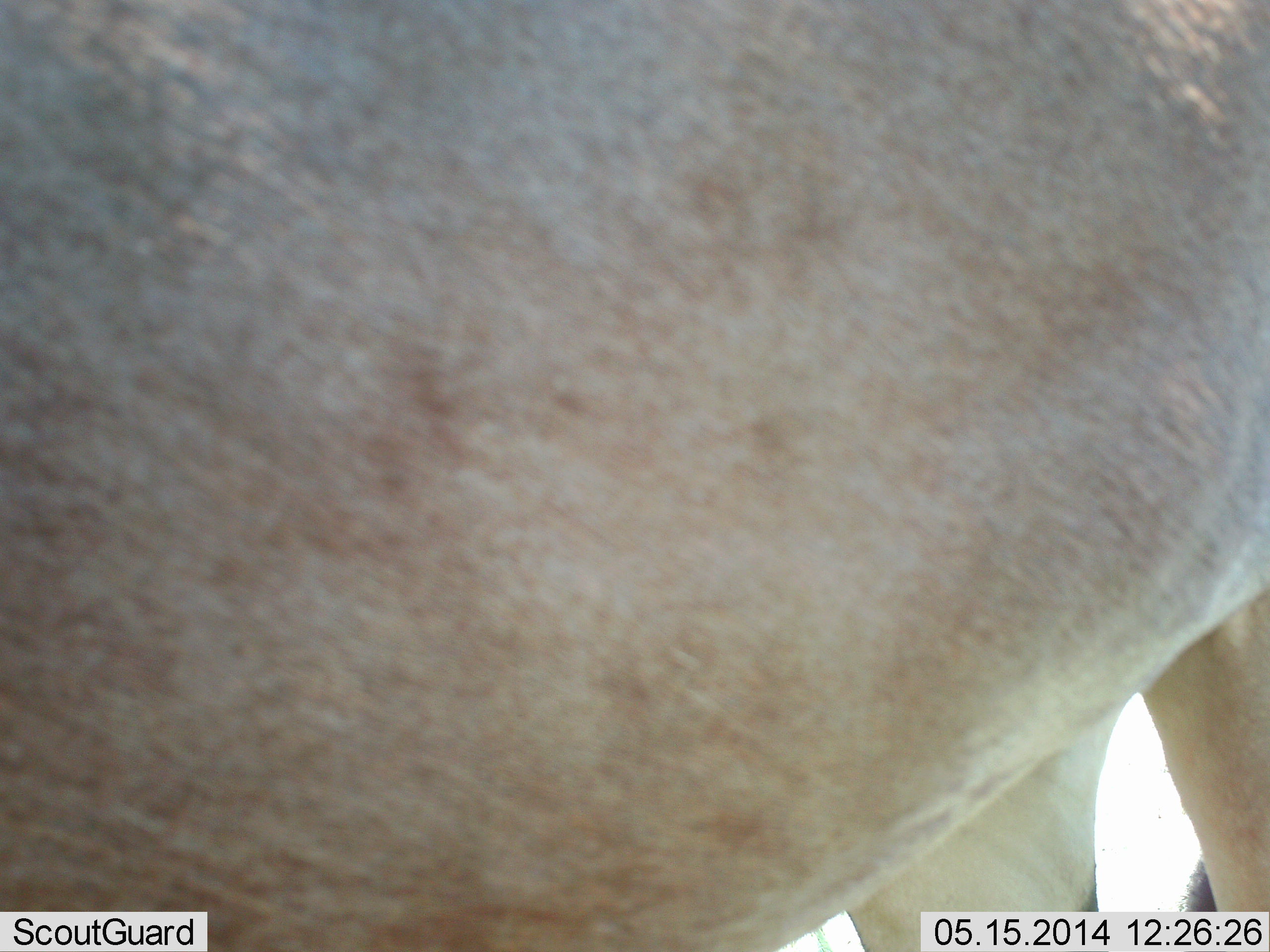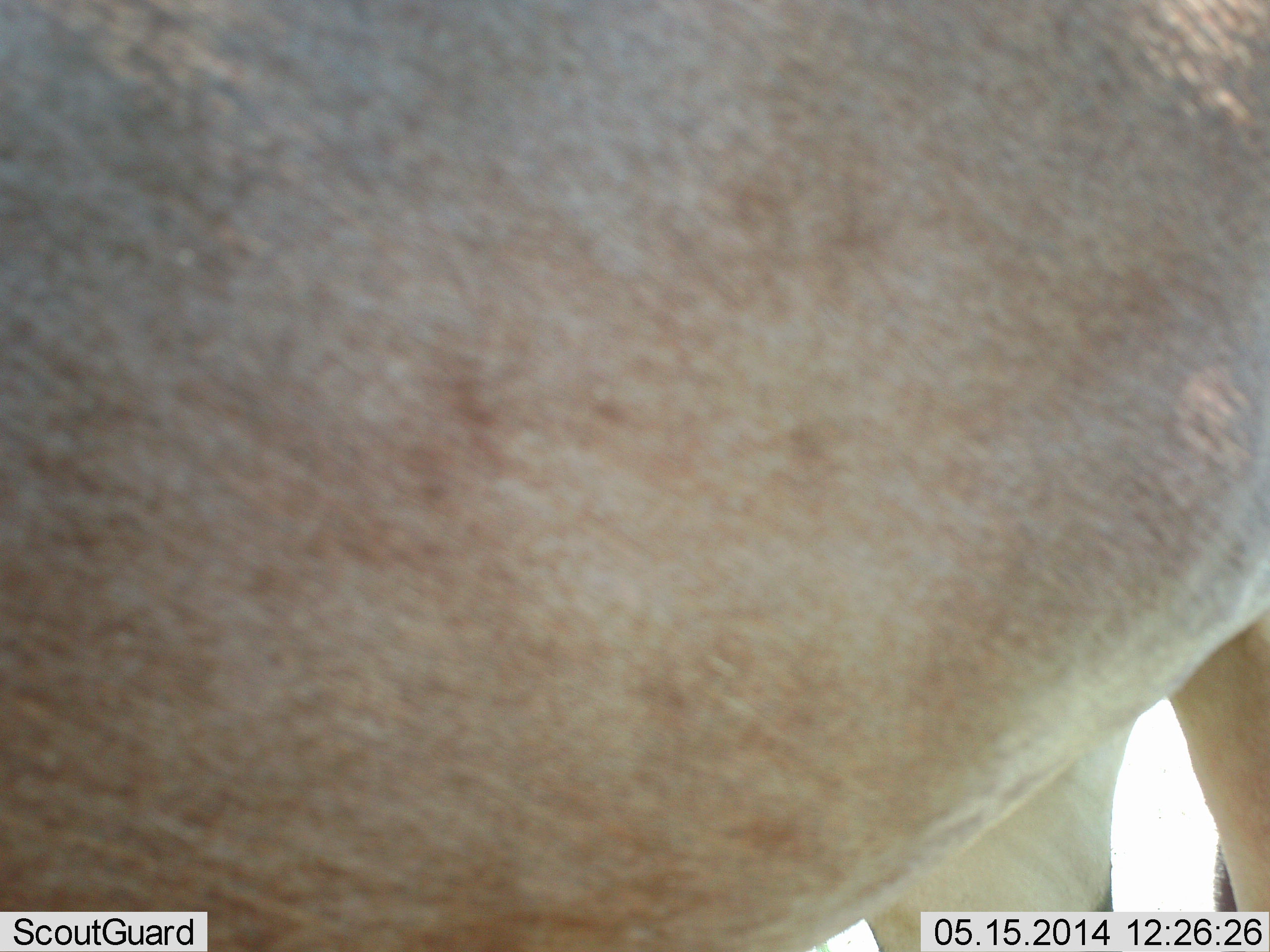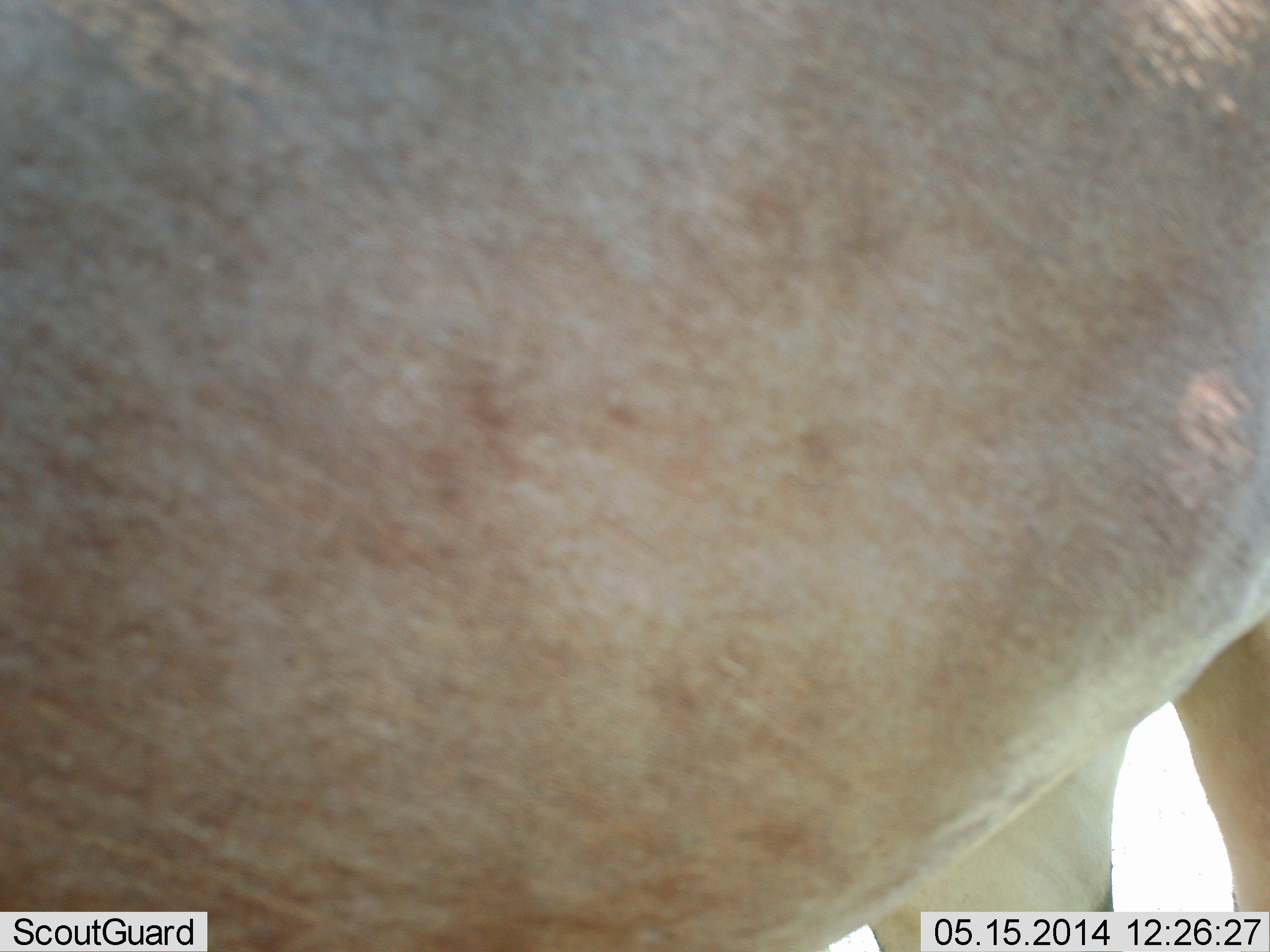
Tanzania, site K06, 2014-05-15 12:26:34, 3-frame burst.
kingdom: Animalia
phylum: Chordata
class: Mammalia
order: Artiodactyla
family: Bovidae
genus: Alcelaphus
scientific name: Alcelaphus buselaphus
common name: hartebeest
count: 1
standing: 86%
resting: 14%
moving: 0%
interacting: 0%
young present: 0%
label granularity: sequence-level